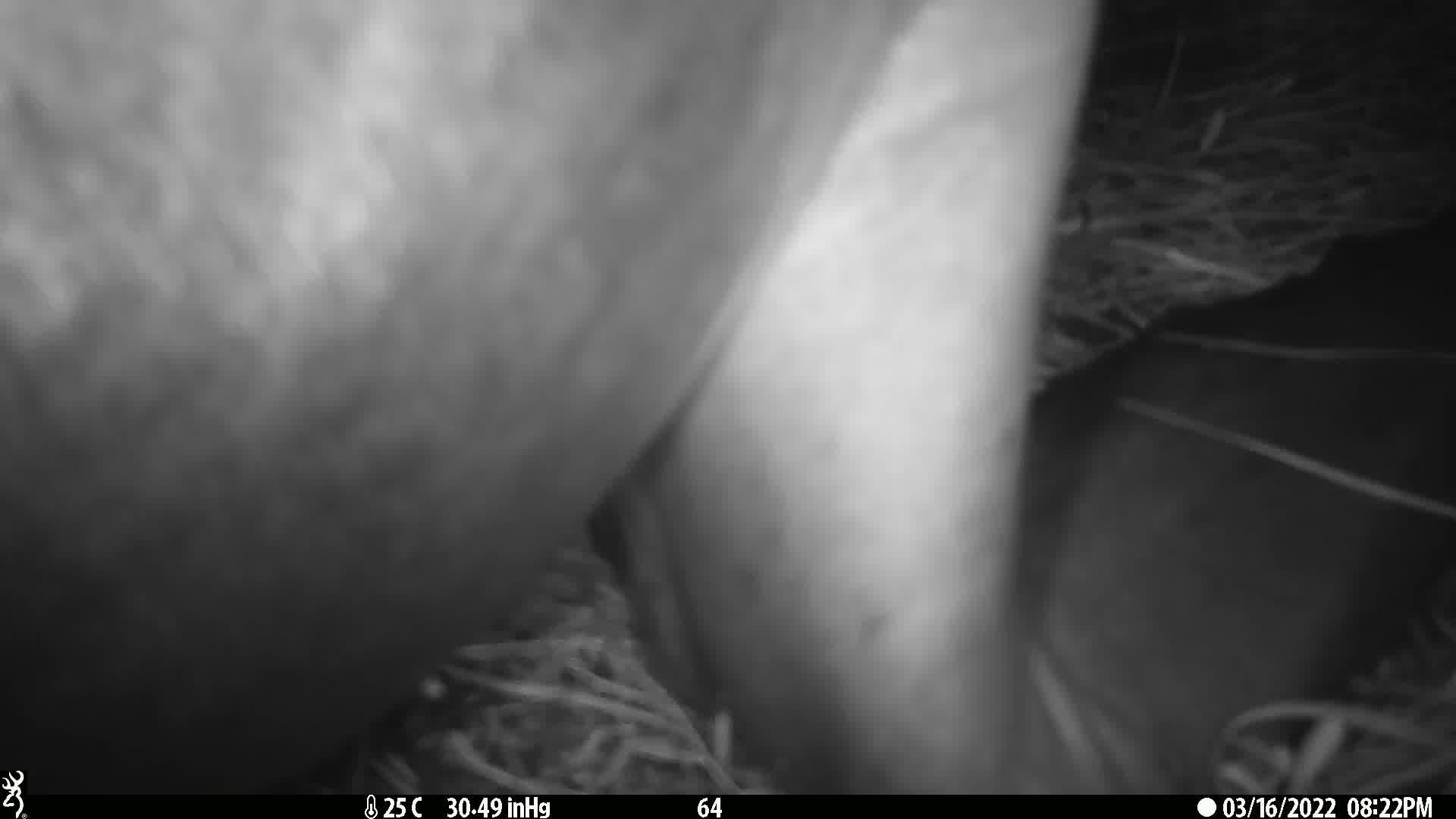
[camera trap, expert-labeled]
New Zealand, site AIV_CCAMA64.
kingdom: Animalia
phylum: Chordata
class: Mammalia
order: Carnivora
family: Otariidae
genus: Phocarctos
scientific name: Phocarctos hookeri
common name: new zealand sea lion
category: sealion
Sealion (new zealand sea lion) (Phocarctos hookeri).